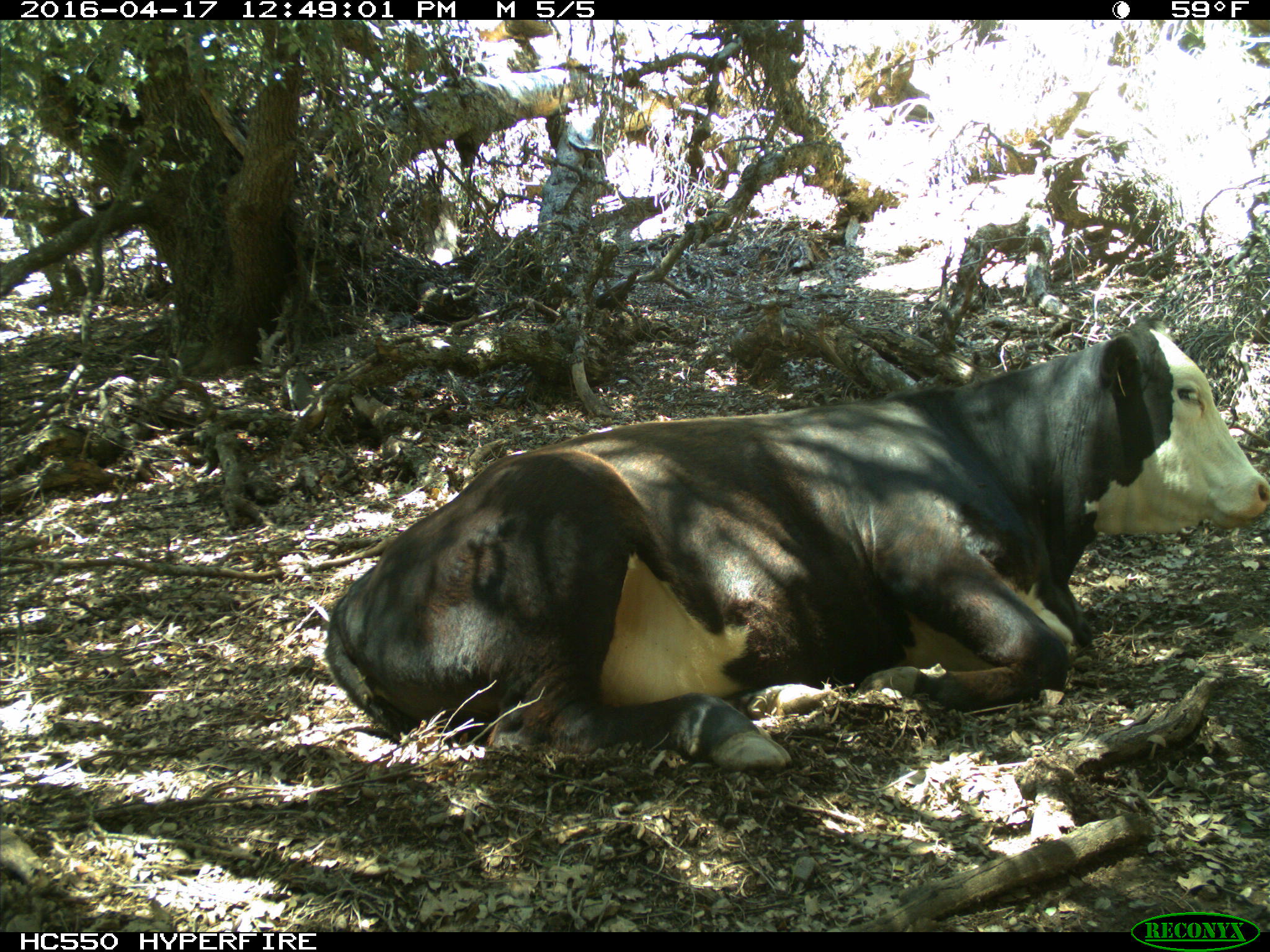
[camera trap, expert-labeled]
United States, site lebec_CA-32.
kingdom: Animalia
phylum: Chordata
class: Mammalia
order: Artiodactyla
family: Bovidae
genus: Bos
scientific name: Bos taurus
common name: domestic cow